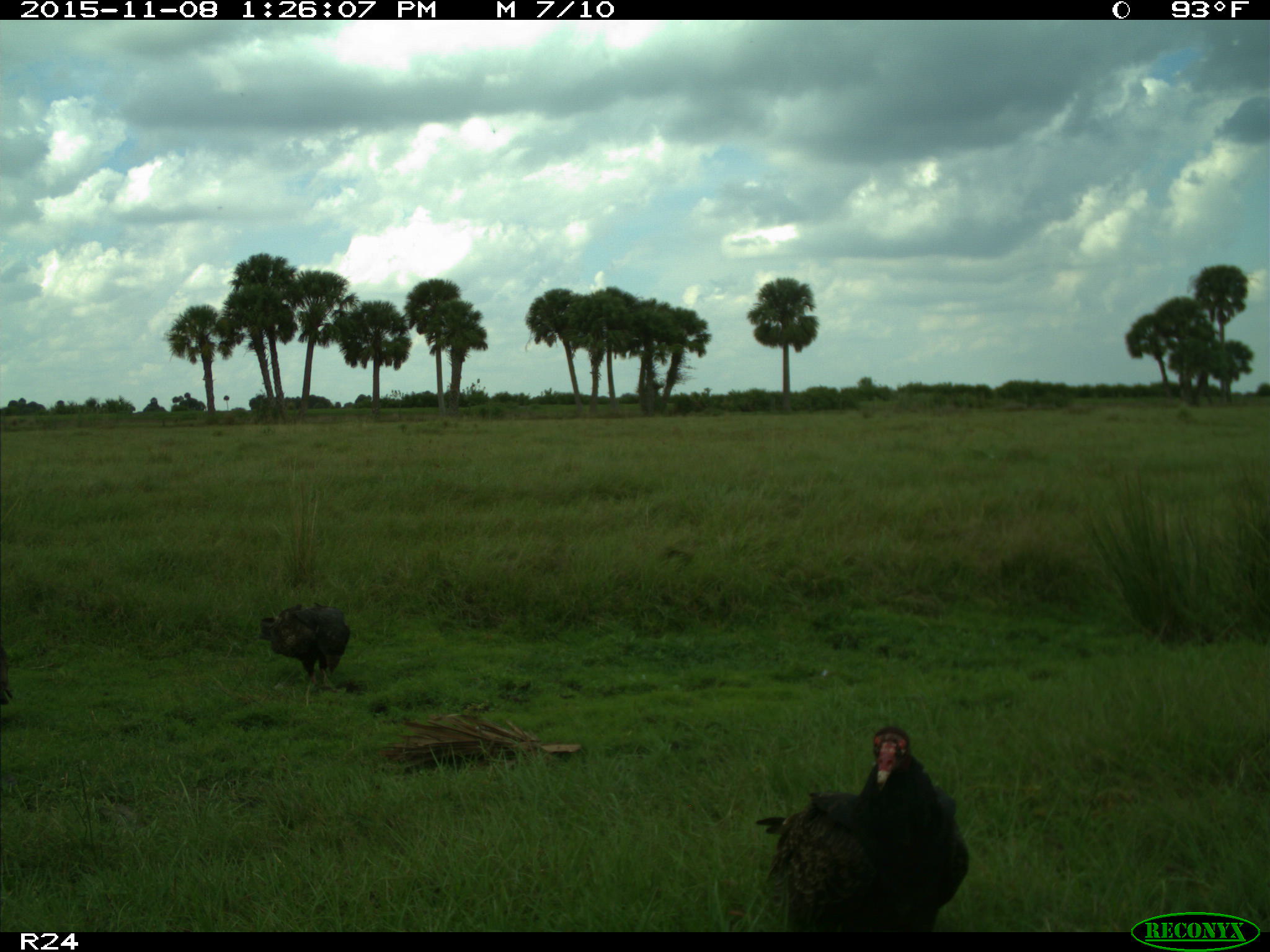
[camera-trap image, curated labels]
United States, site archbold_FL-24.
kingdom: Animalia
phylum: Chordata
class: Aves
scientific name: Aves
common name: birds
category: unidentified bird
Unidentified bird (birds) (Aves).